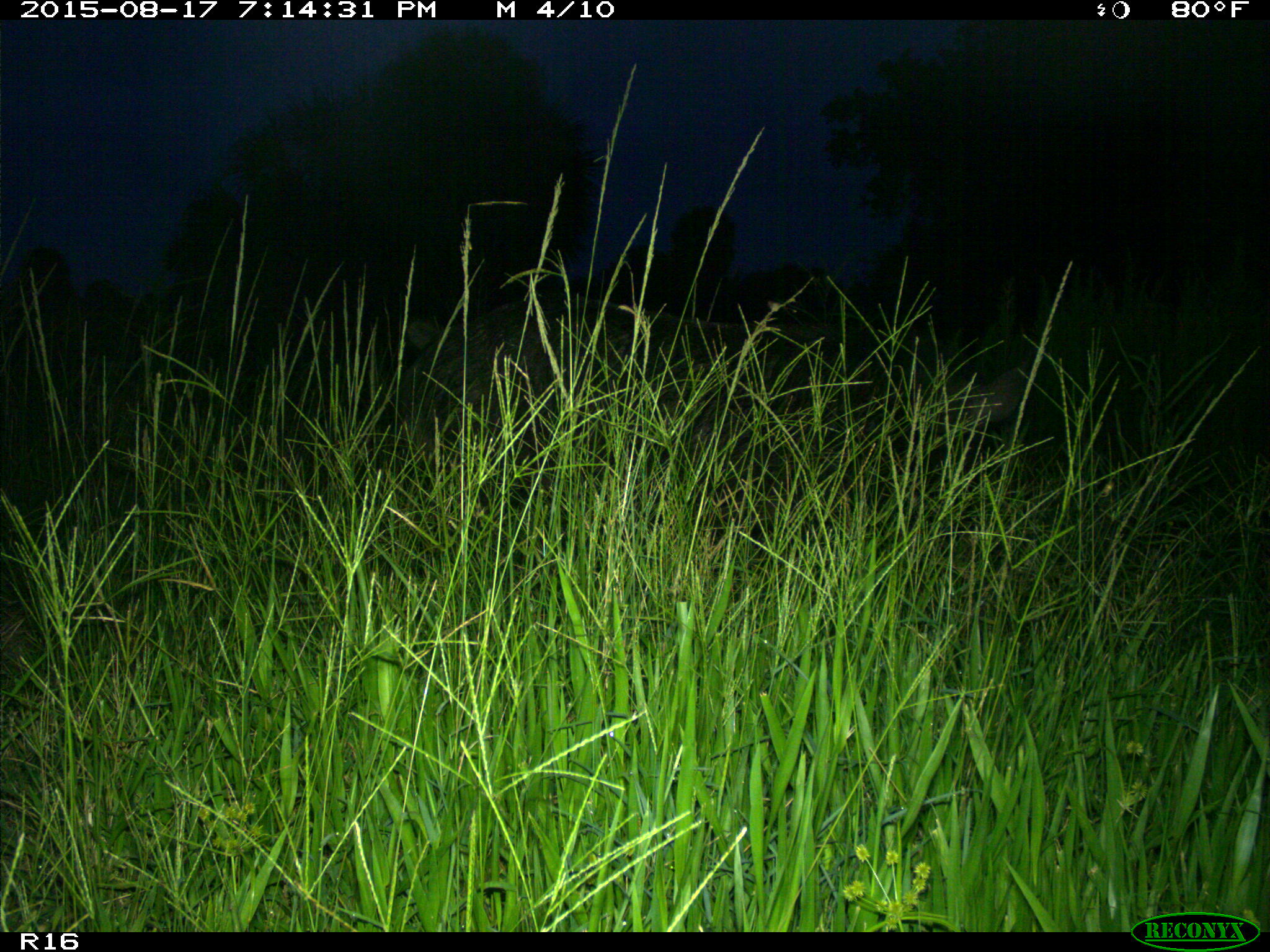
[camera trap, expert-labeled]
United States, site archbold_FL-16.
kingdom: Animalia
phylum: Chordata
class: Mammalia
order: Artiodactyla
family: Suidae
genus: Sus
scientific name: Sus scrofa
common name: wild boar